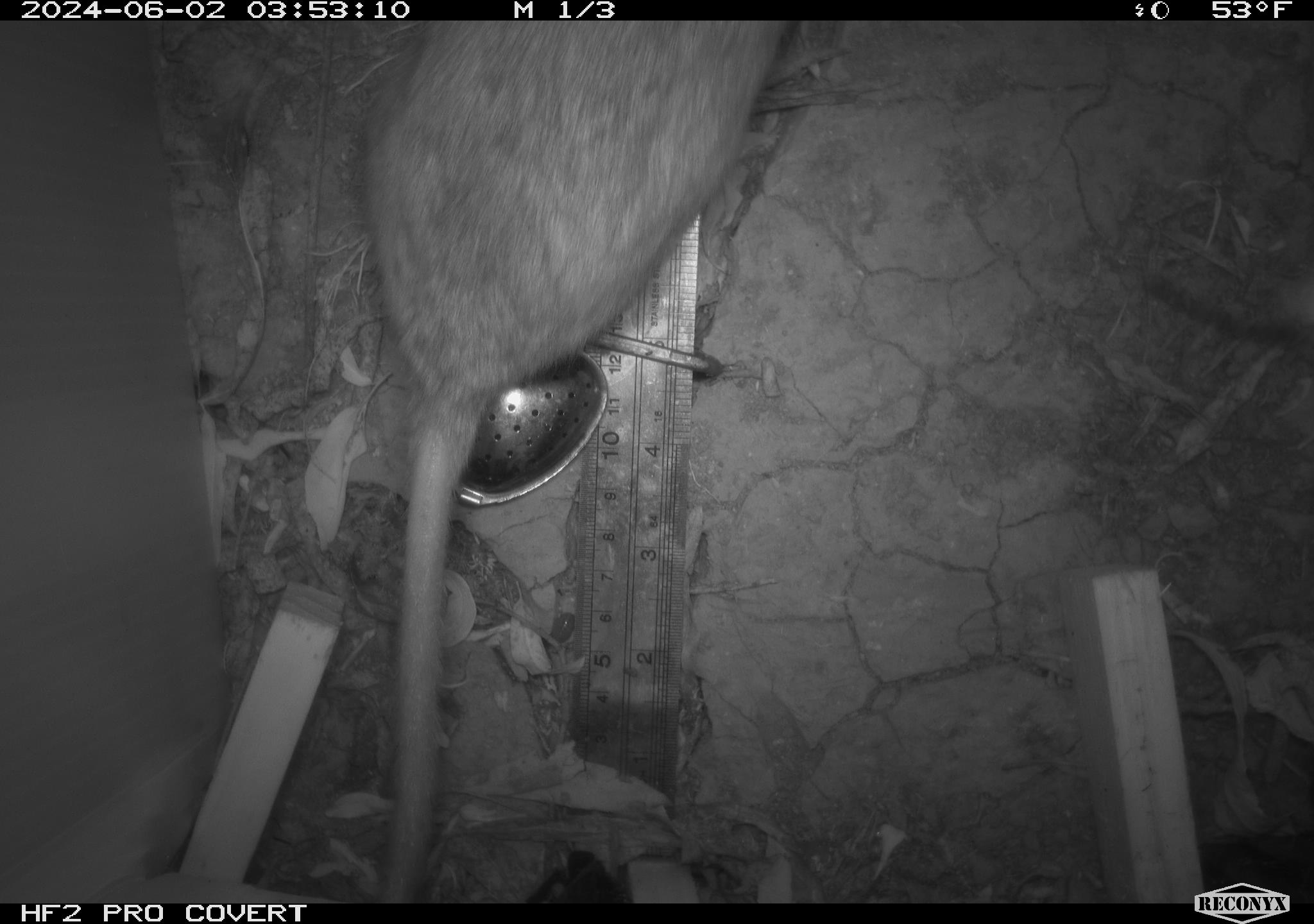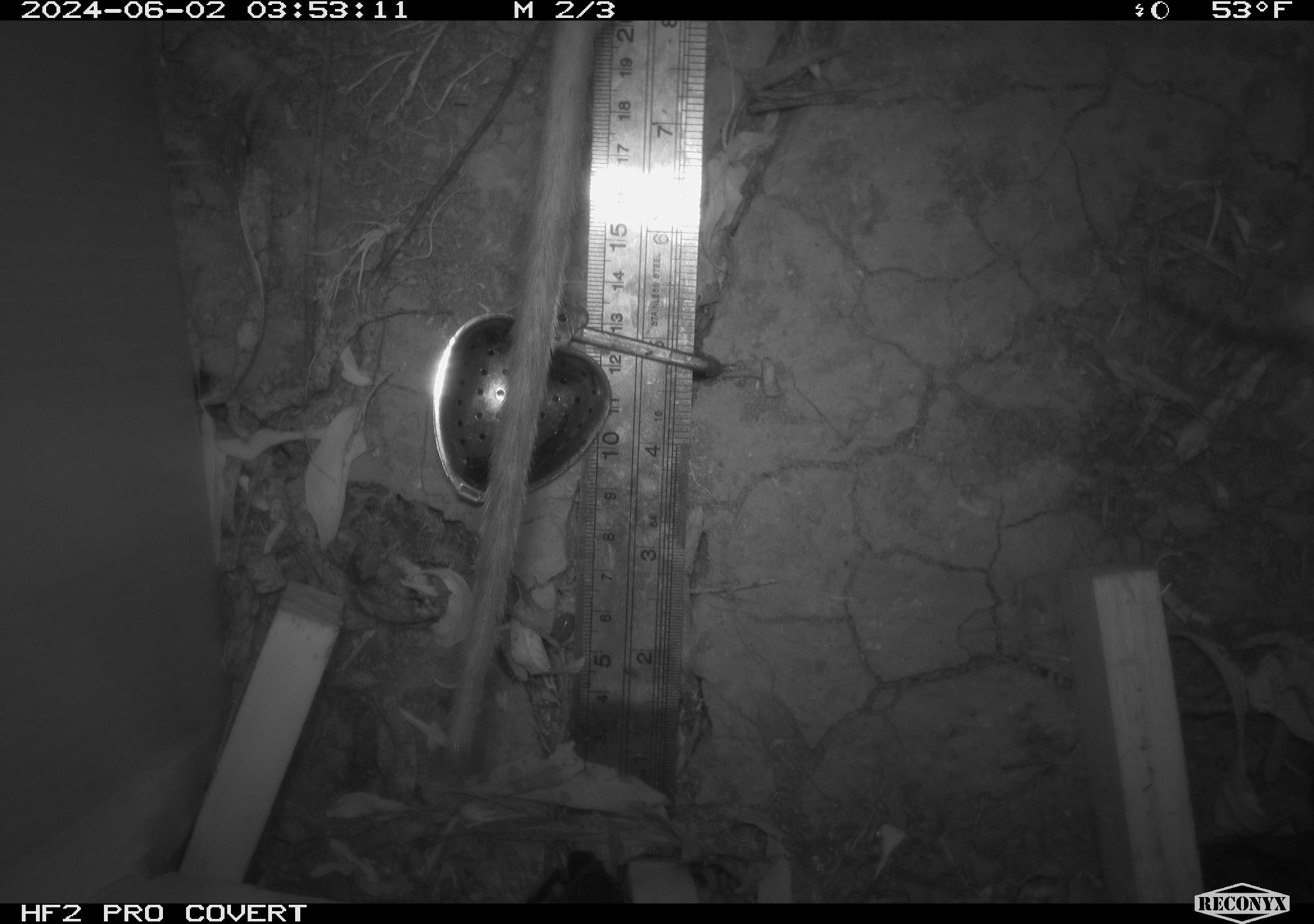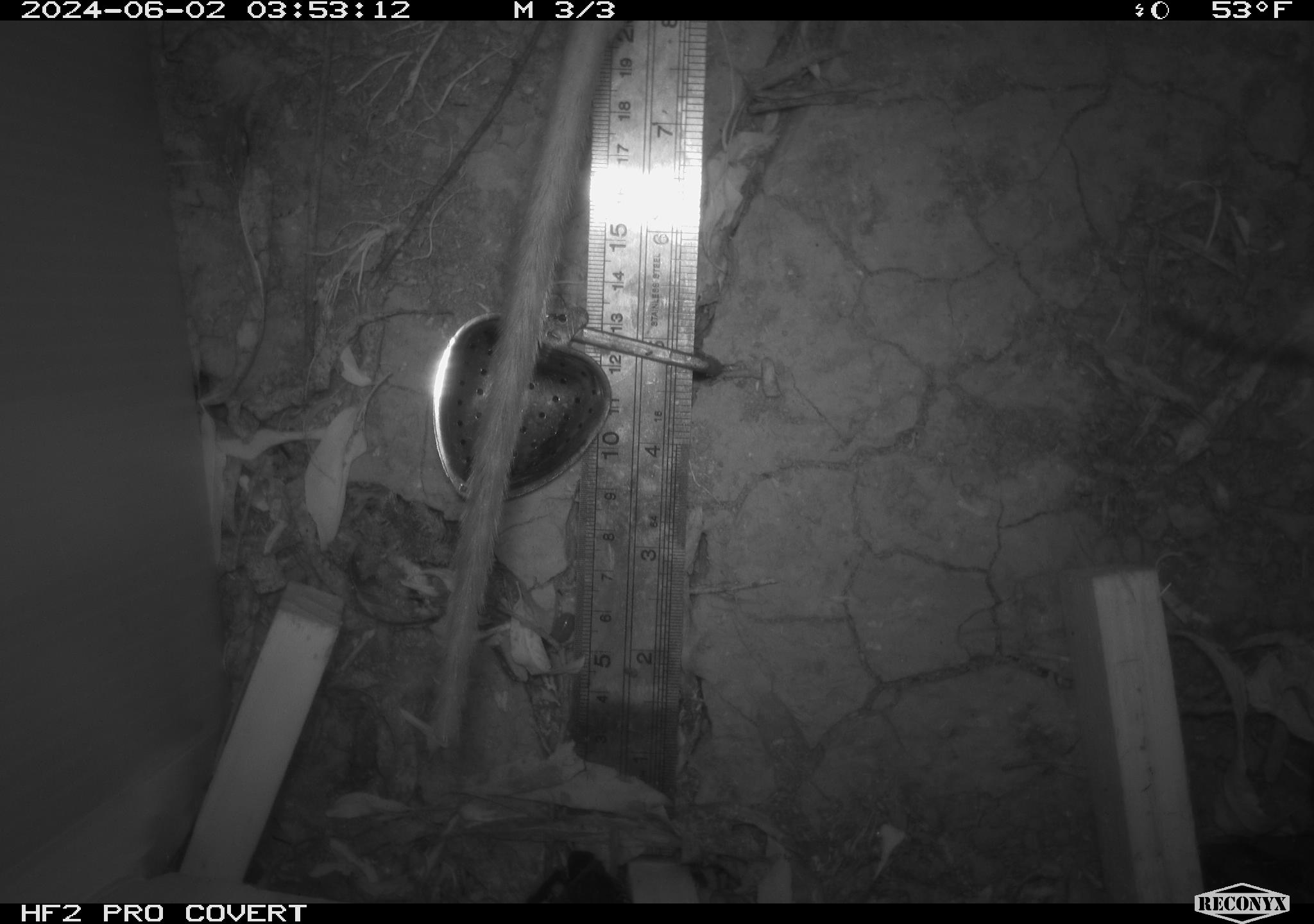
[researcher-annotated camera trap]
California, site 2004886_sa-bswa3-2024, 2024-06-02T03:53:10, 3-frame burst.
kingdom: Animalia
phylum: Chordata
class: Mammalia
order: Rodentia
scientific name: Rodentia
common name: woodrat or rat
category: woodrat or rat species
Woodrat or rat species (woodrat or rat) (Rodentia).